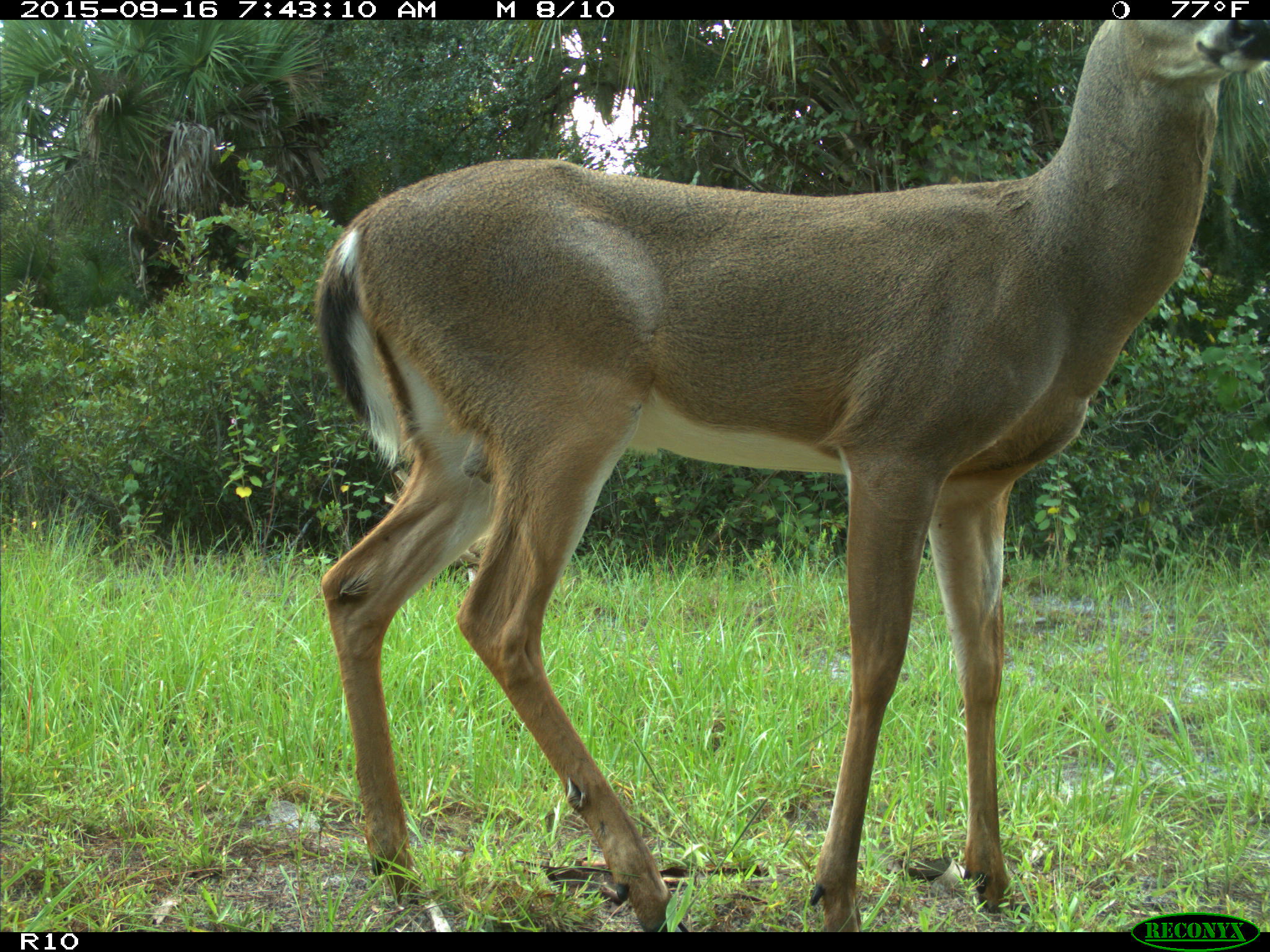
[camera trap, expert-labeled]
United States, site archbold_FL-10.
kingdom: Animalia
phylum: Chordata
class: Mammalia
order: Artiodactyla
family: Cervidae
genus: Odocoileus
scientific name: Odocoileus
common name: deer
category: unidentified deer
Unidentified deer (deer) (Odocoileus).